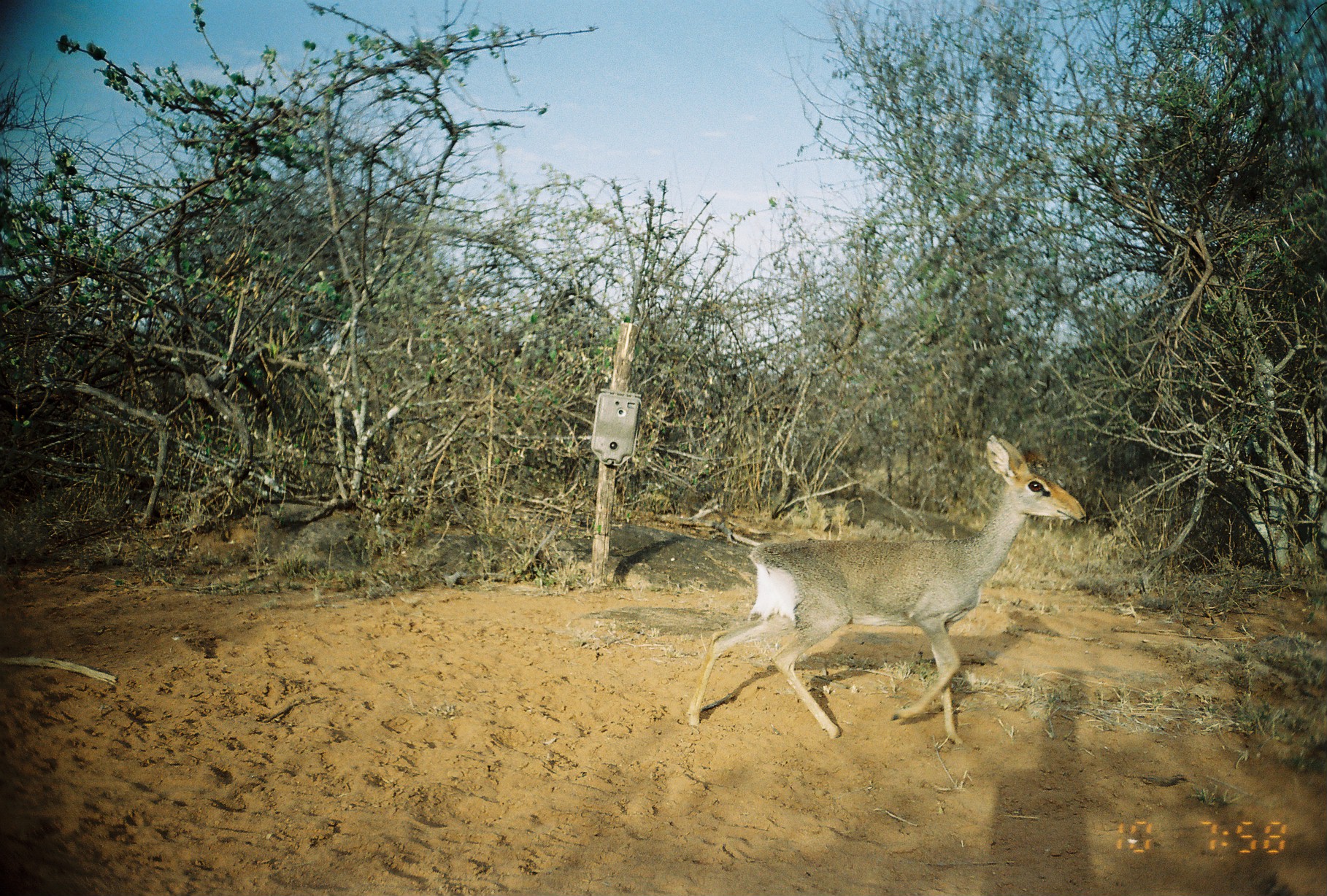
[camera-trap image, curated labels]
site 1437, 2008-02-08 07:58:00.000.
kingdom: Animalia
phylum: Chordata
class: Mammalia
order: Artiodactyla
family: Bovidae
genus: Madoqua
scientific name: Madoqua guentheri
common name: günther's dik-dik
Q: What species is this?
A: Madoqua guentheri (günther's dik-dik).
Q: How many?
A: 1.